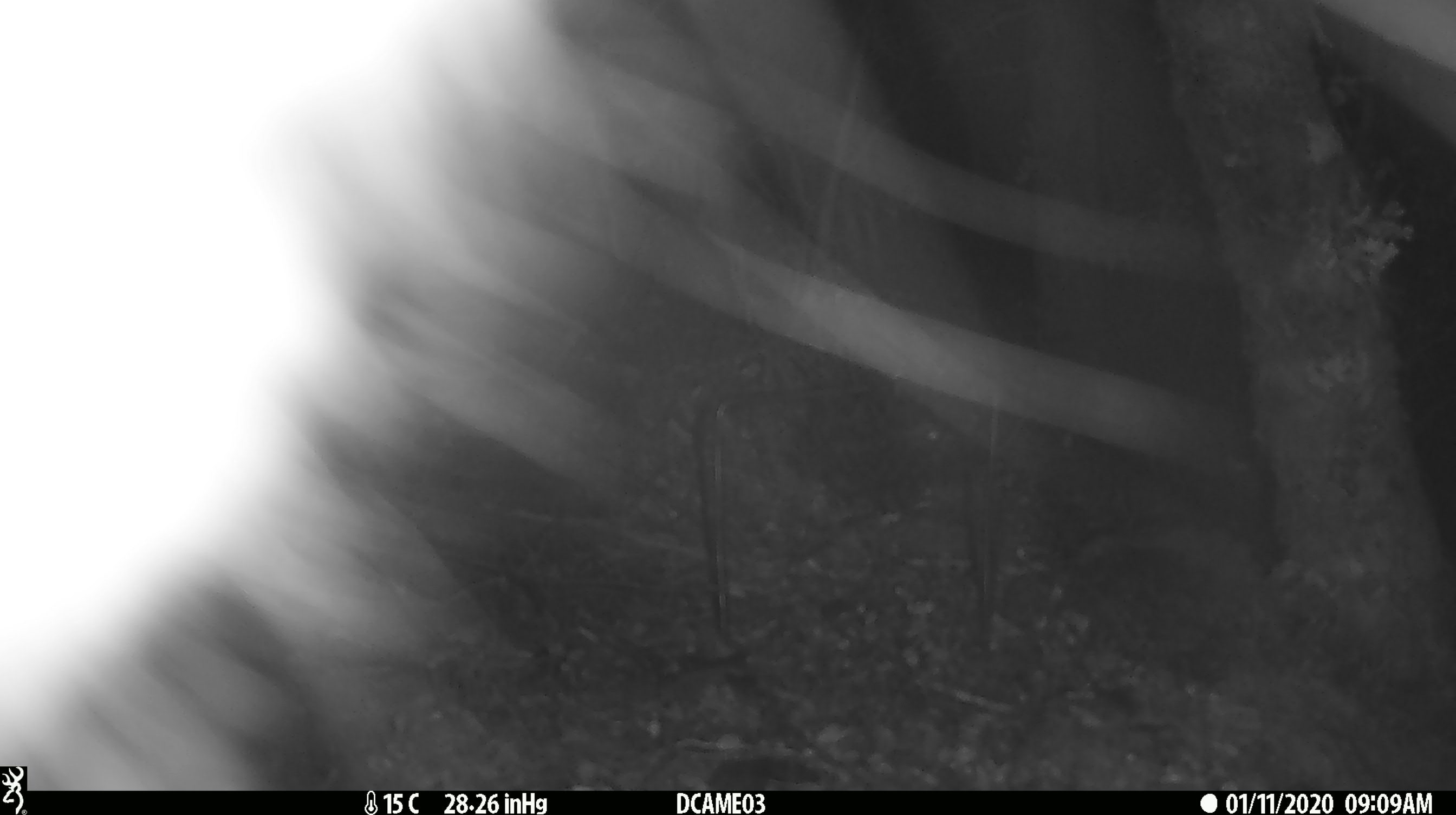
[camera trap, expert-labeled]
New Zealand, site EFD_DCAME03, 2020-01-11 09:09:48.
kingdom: Animalia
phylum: Chordata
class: Mammalia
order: Rodentia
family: Muridae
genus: Rattus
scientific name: Rattus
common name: rat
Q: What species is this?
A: Rat (Rattus).